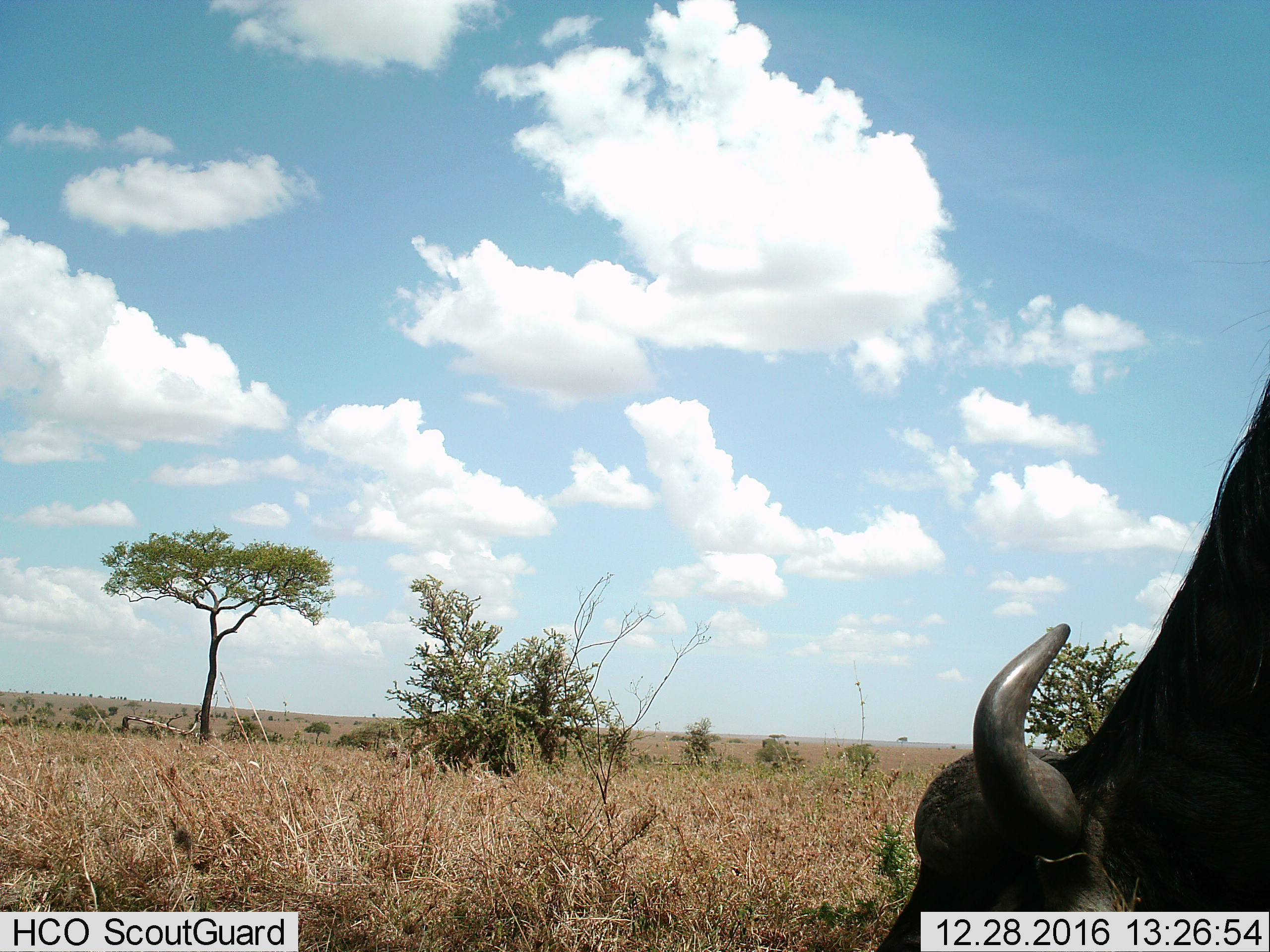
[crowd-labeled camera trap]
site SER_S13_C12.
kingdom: Animalia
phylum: Chordata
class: Mammalia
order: Artiodactyla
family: Bovidae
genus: Syncerus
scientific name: Syncerus caffer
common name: african buffalo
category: buffalo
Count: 1.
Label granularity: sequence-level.